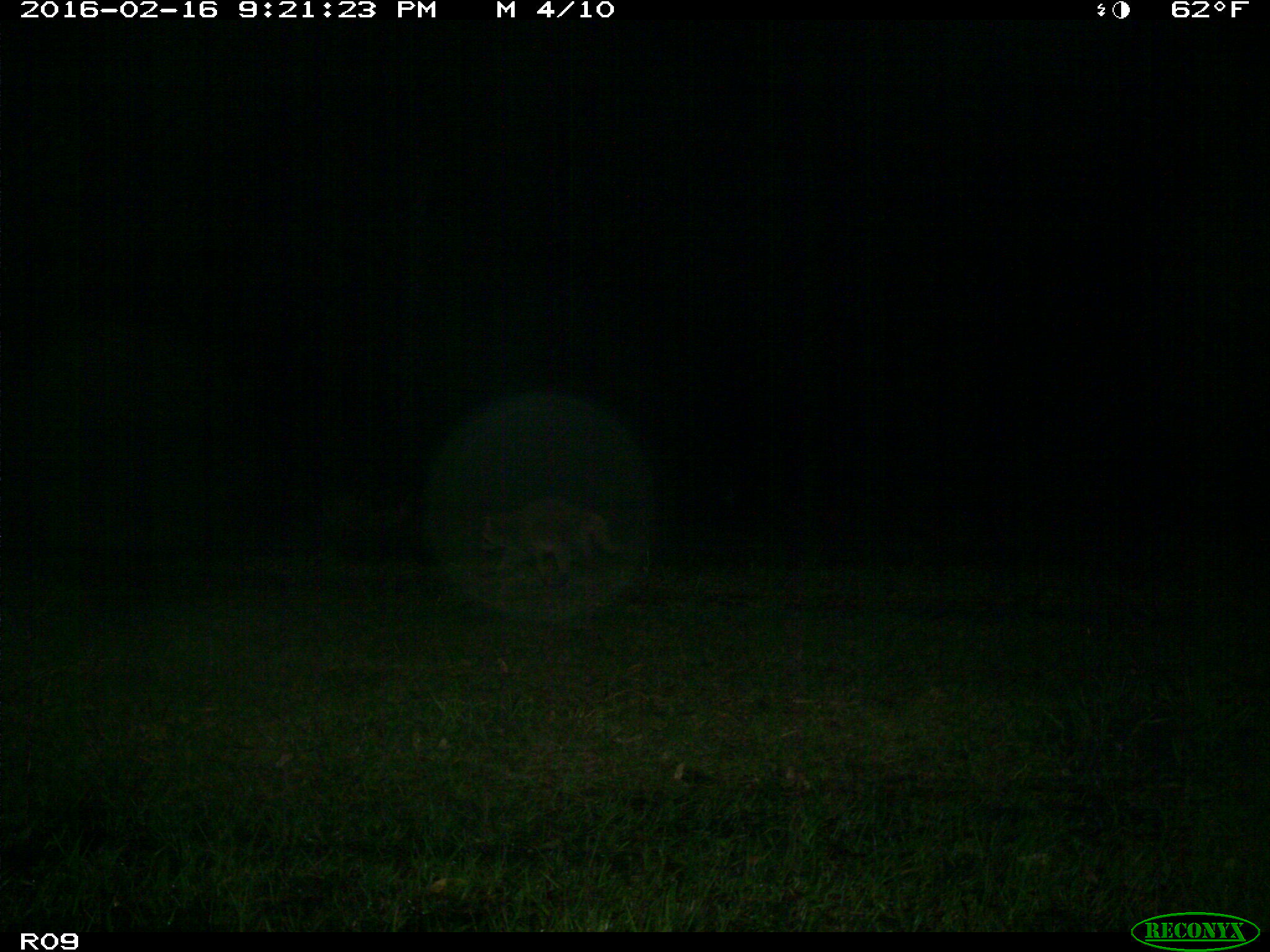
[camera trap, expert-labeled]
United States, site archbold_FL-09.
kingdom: Animalia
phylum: Chordata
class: Mammalia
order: Carnivora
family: Procyonidae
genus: Procyon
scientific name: Procyon lotor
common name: common raccoon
Procyon lotor (common raccoon).